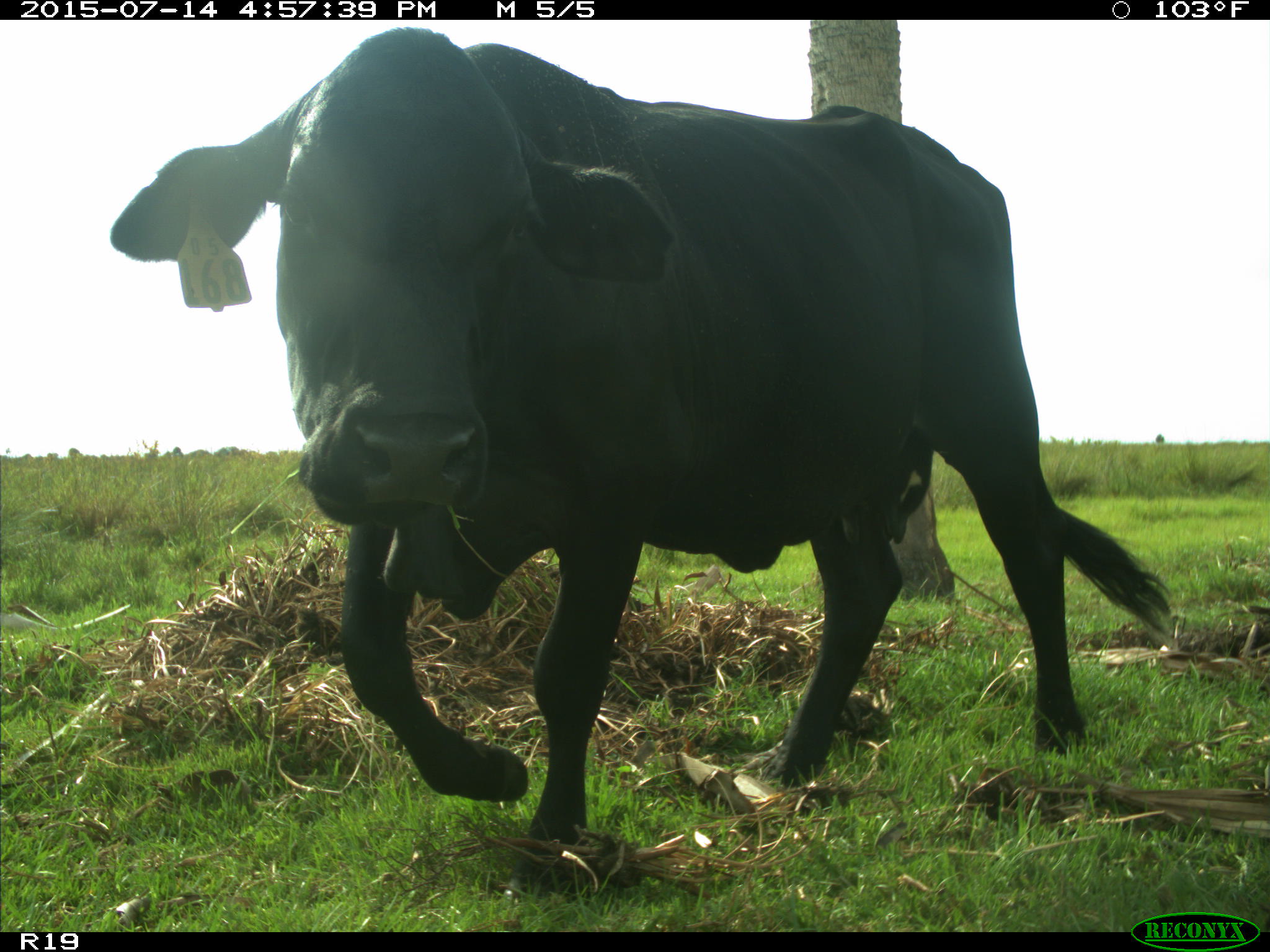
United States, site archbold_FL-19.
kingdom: Animalia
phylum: Chordata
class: Mammalia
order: Artiodactyla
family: Bovidae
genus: Bos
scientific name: Bos taurus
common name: domestic cow